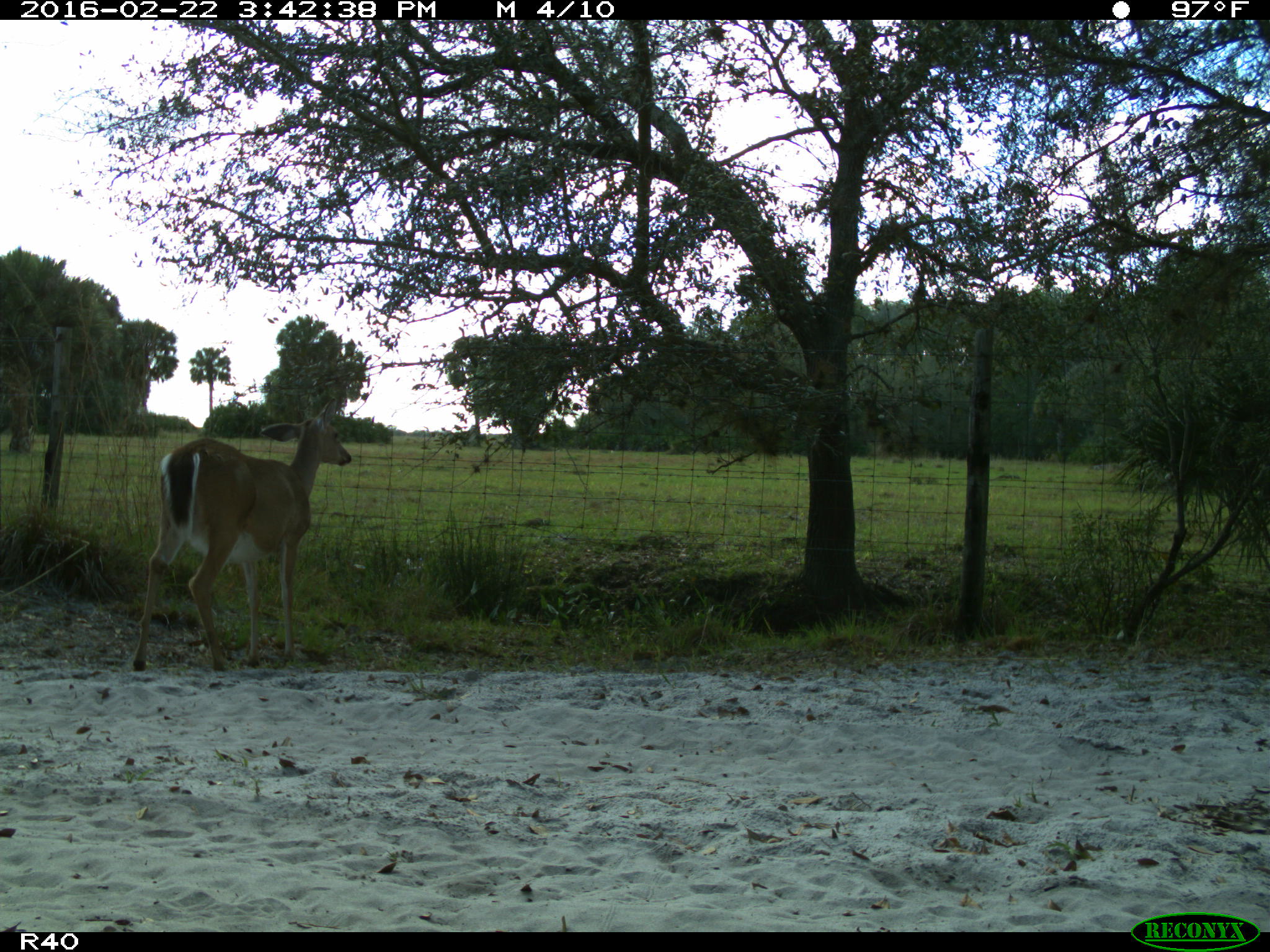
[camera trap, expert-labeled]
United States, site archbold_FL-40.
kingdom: Animalia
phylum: Chordata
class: Mammalia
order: Artiodactyla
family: Cervidae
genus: Odocoileus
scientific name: Odocoileus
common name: deer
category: unidentified deer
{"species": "unidentified deer (deer) (Odocoileus)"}